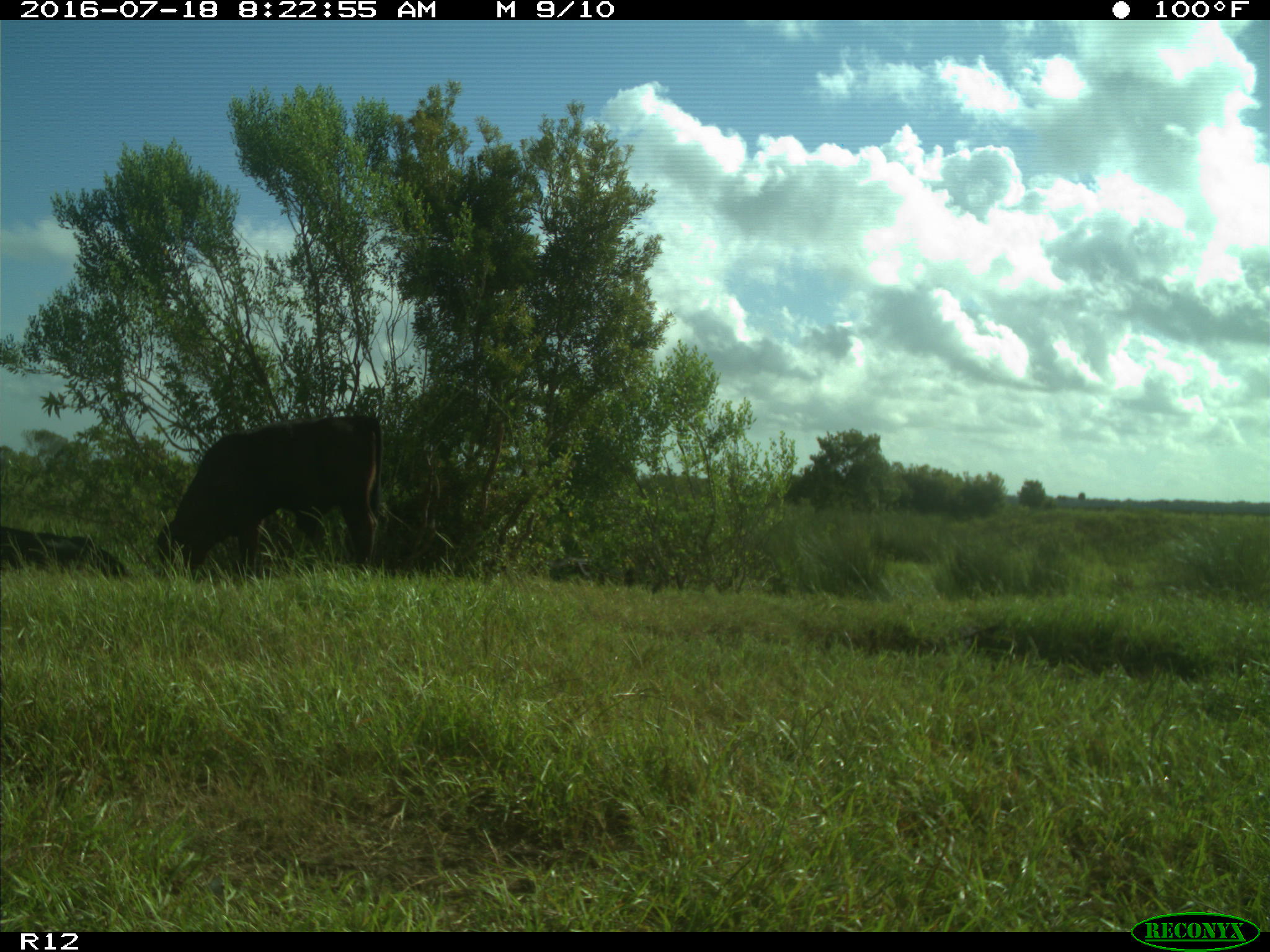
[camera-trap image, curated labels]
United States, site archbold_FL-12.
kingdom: Animalia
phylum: Chordata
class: Mammalia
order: Artiodactyla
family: Bovidae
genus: Bos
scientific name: Bos taurus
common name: domestic cow